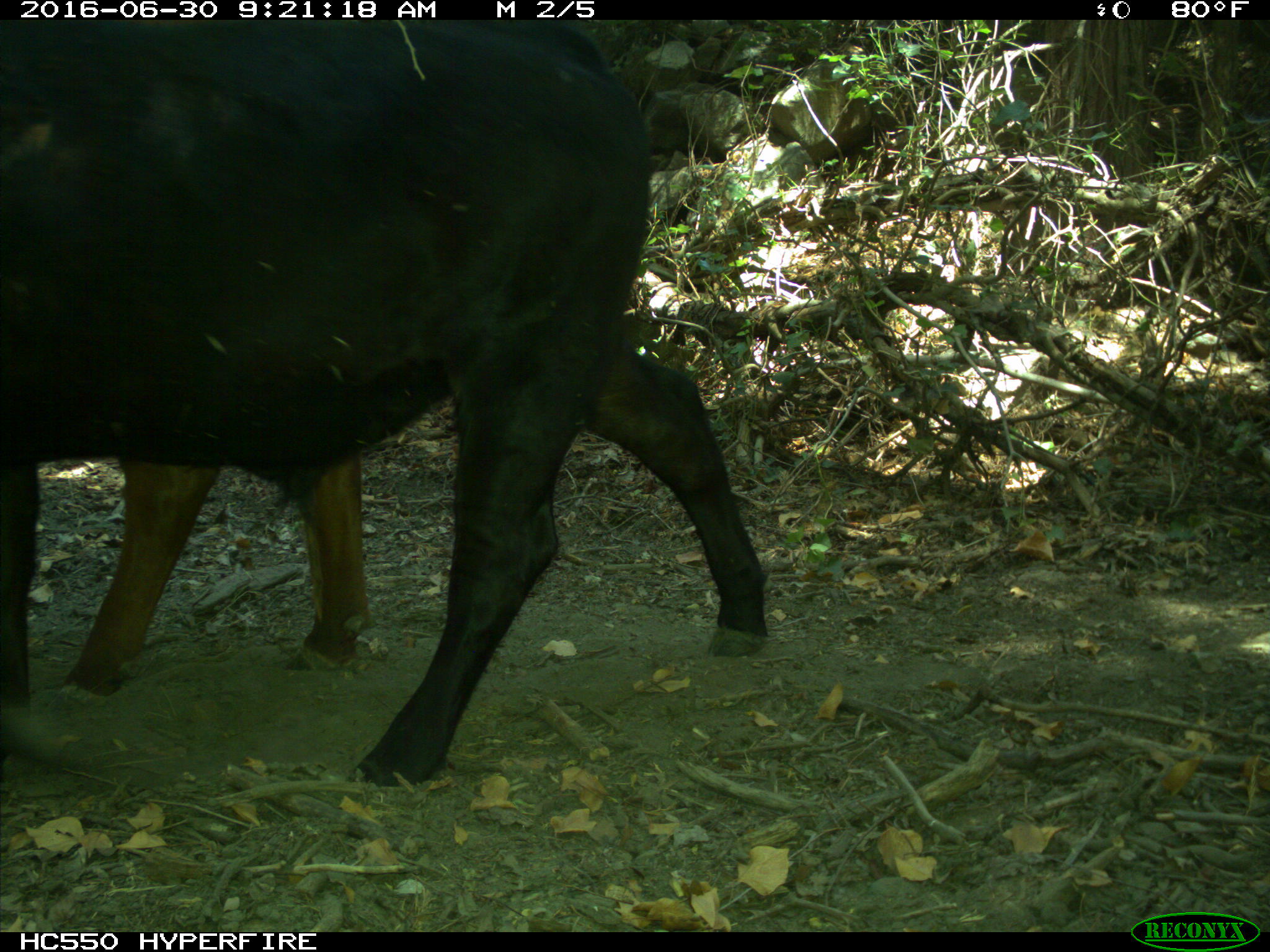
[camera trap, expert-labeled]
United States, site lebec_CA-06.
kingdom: Animalia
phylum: Chordata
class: Mammalia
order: Artiodactyla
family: Bovidae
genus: Bos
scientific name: Bos taurus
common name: domestic cow